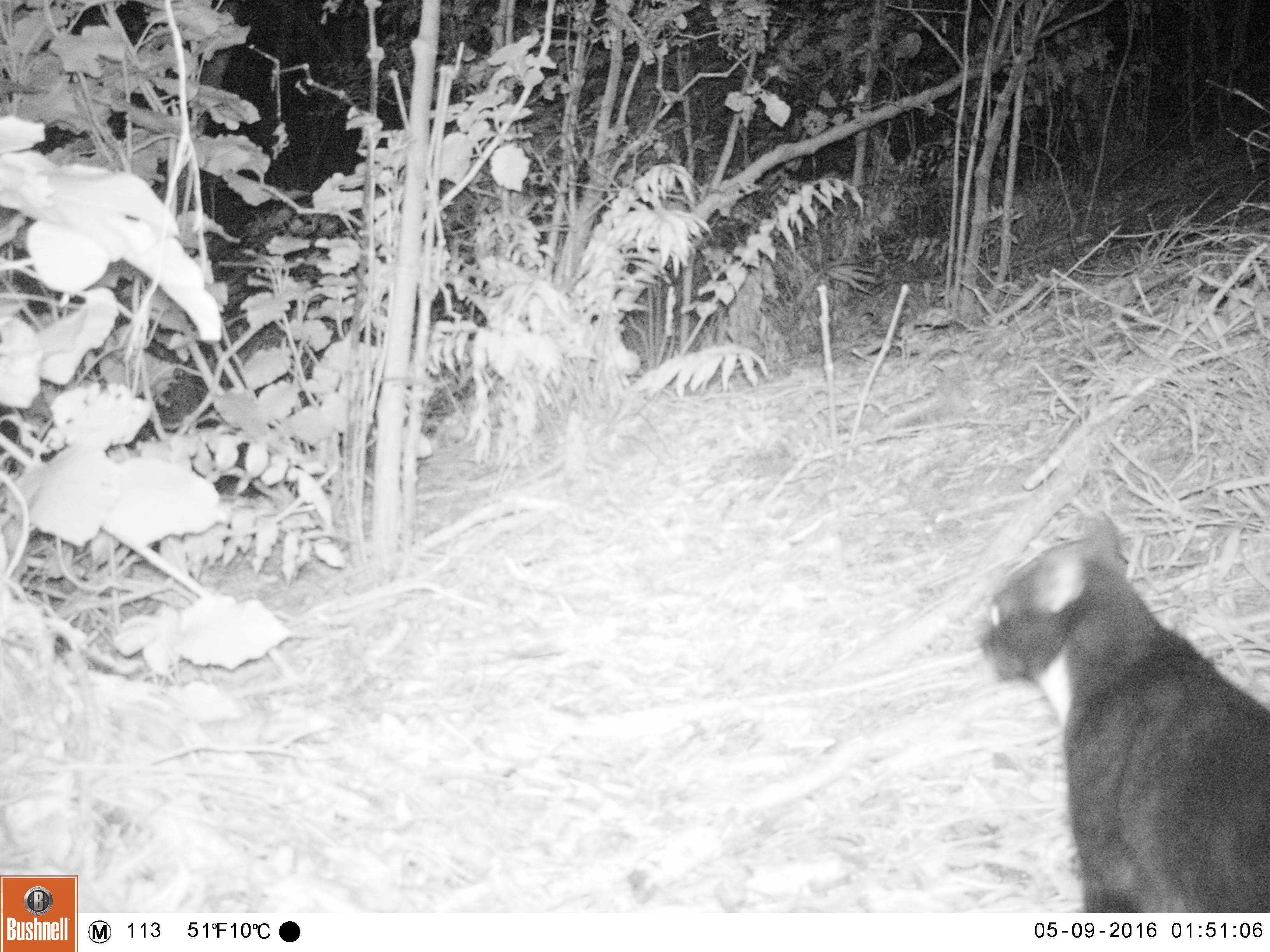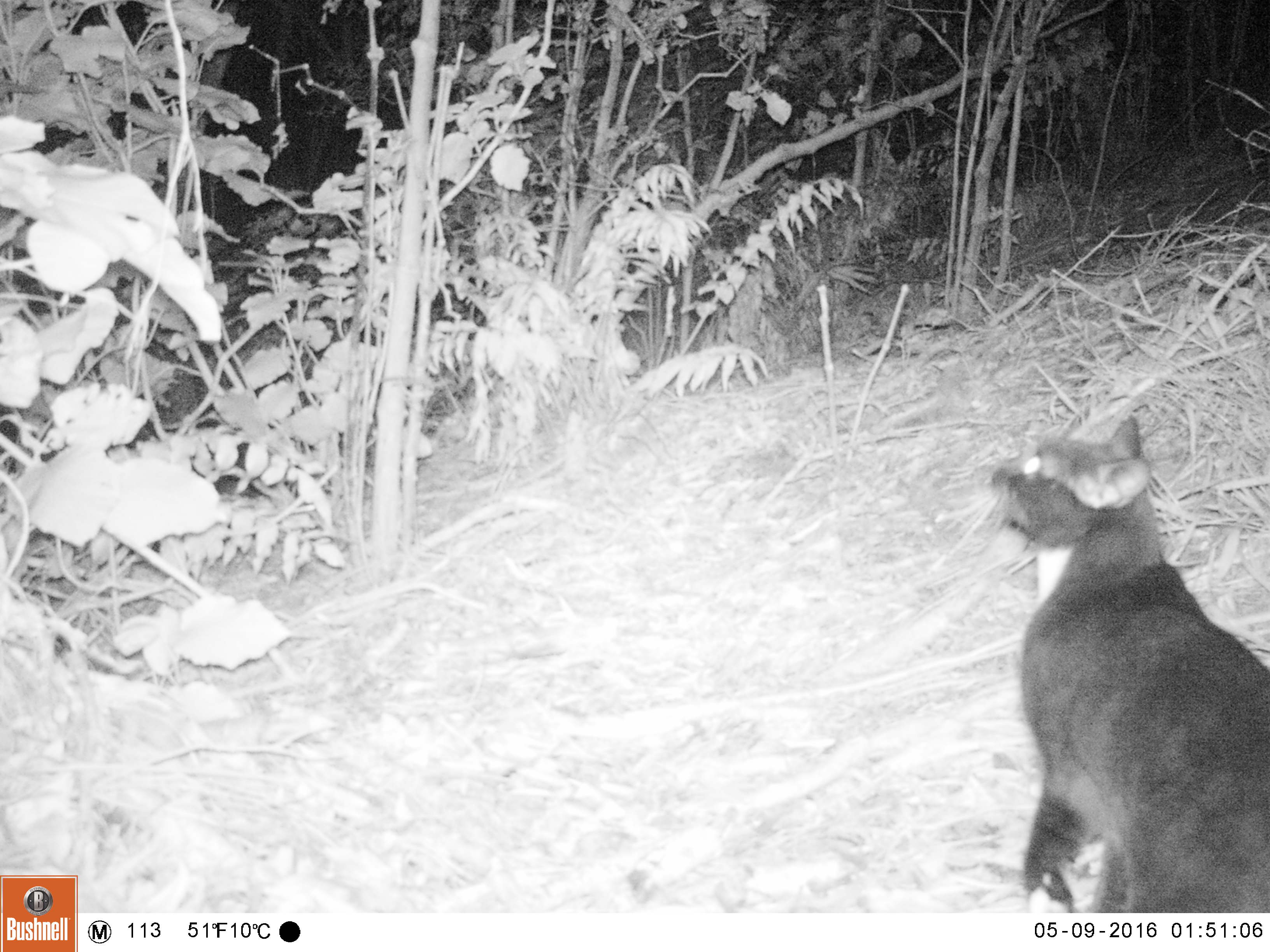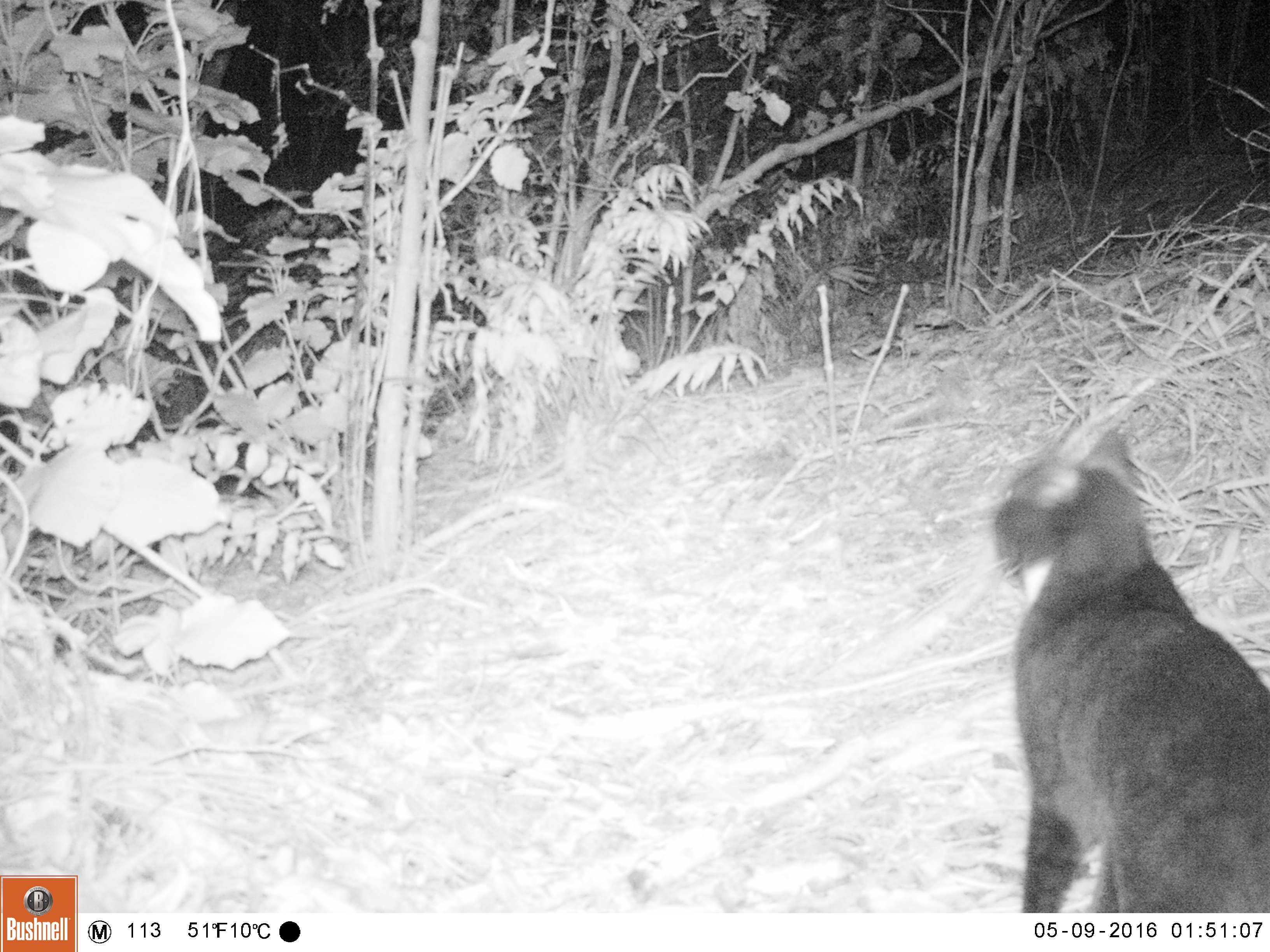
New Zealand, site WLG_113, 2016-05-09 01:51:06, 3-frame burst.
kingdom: Animalia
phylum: Chordata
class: Mammalia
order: Carnivora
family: Felidae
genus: Felis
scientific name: Felis catus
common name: domestic cat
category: cat